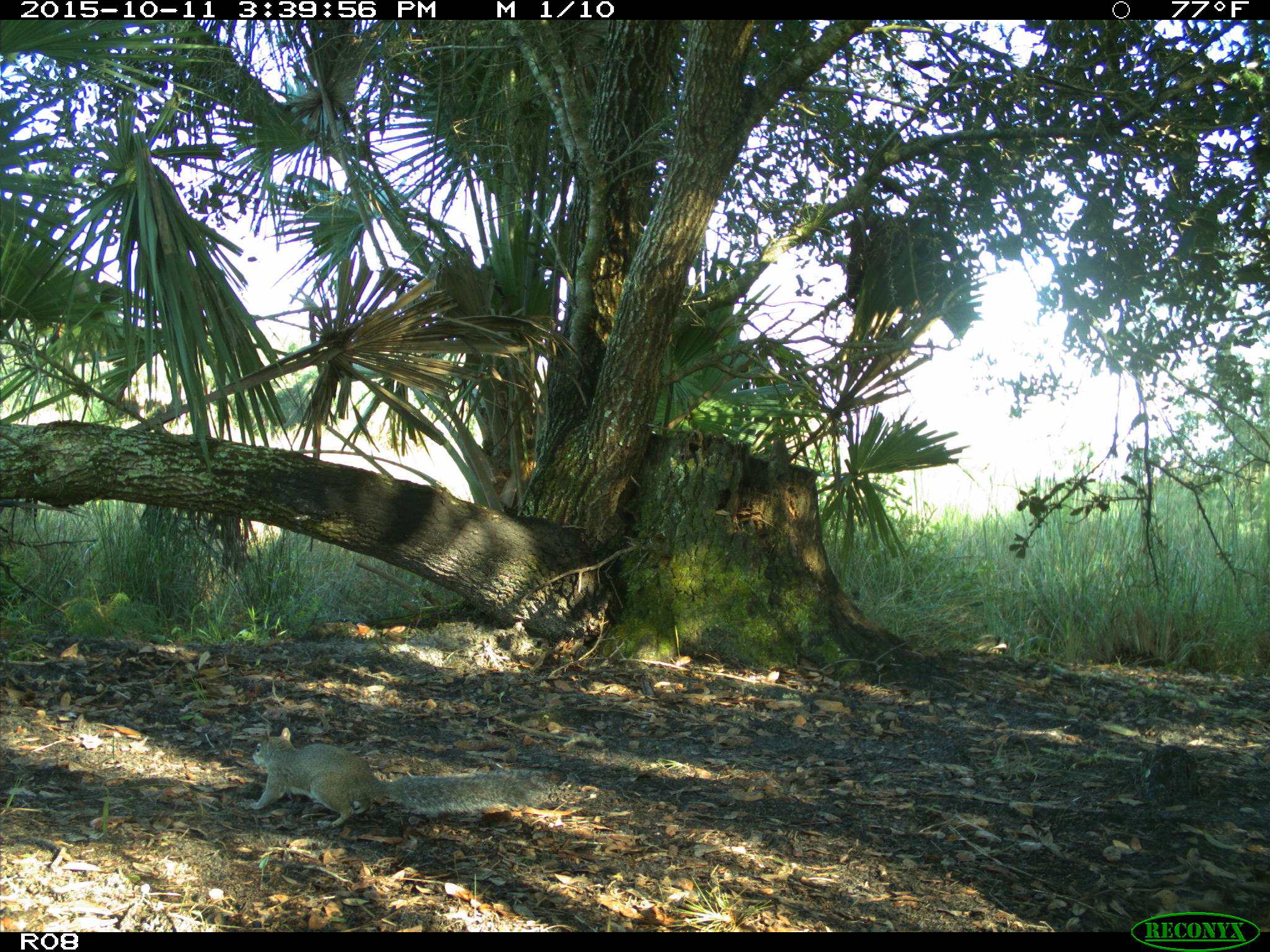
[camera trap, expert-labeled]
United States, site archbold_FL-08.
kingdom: Animalia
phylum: Chordata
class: Mammalia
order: Rodentia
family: Sciuridae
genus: Sciurus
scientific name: Sciurus carolinensis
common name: eastern gray squirrel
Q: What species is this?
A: Sciurus carolinensis (eastern gray squirrel).